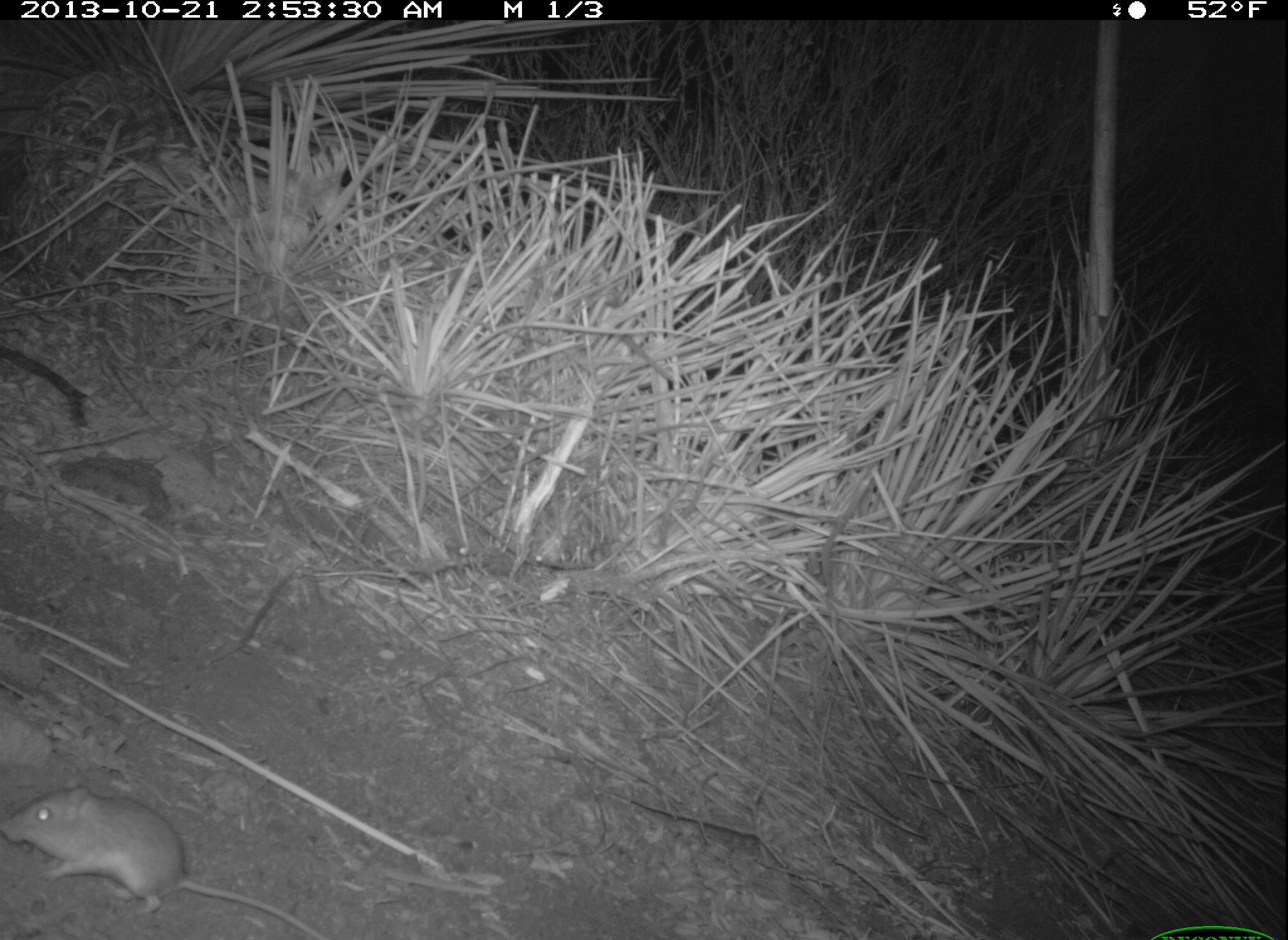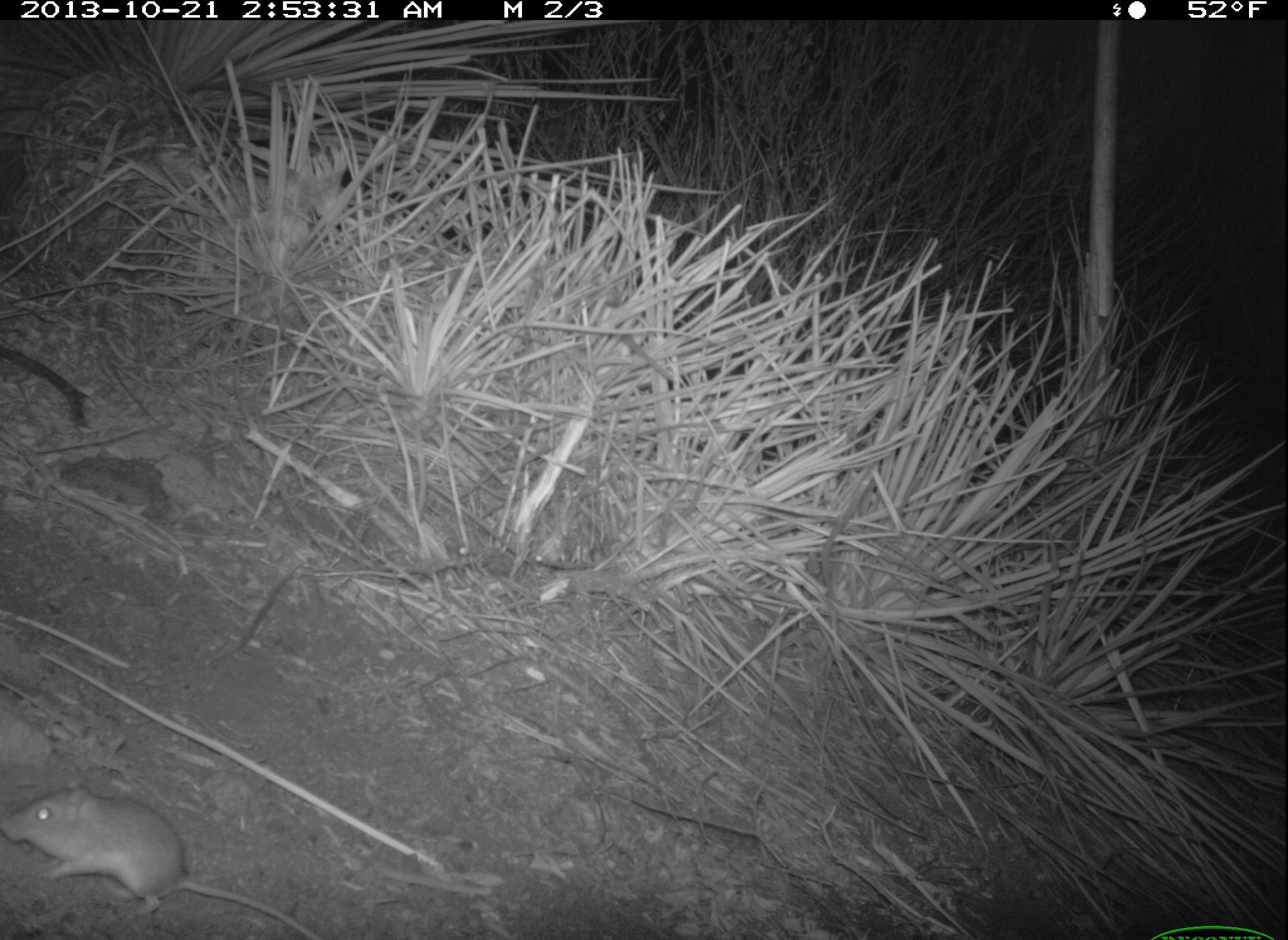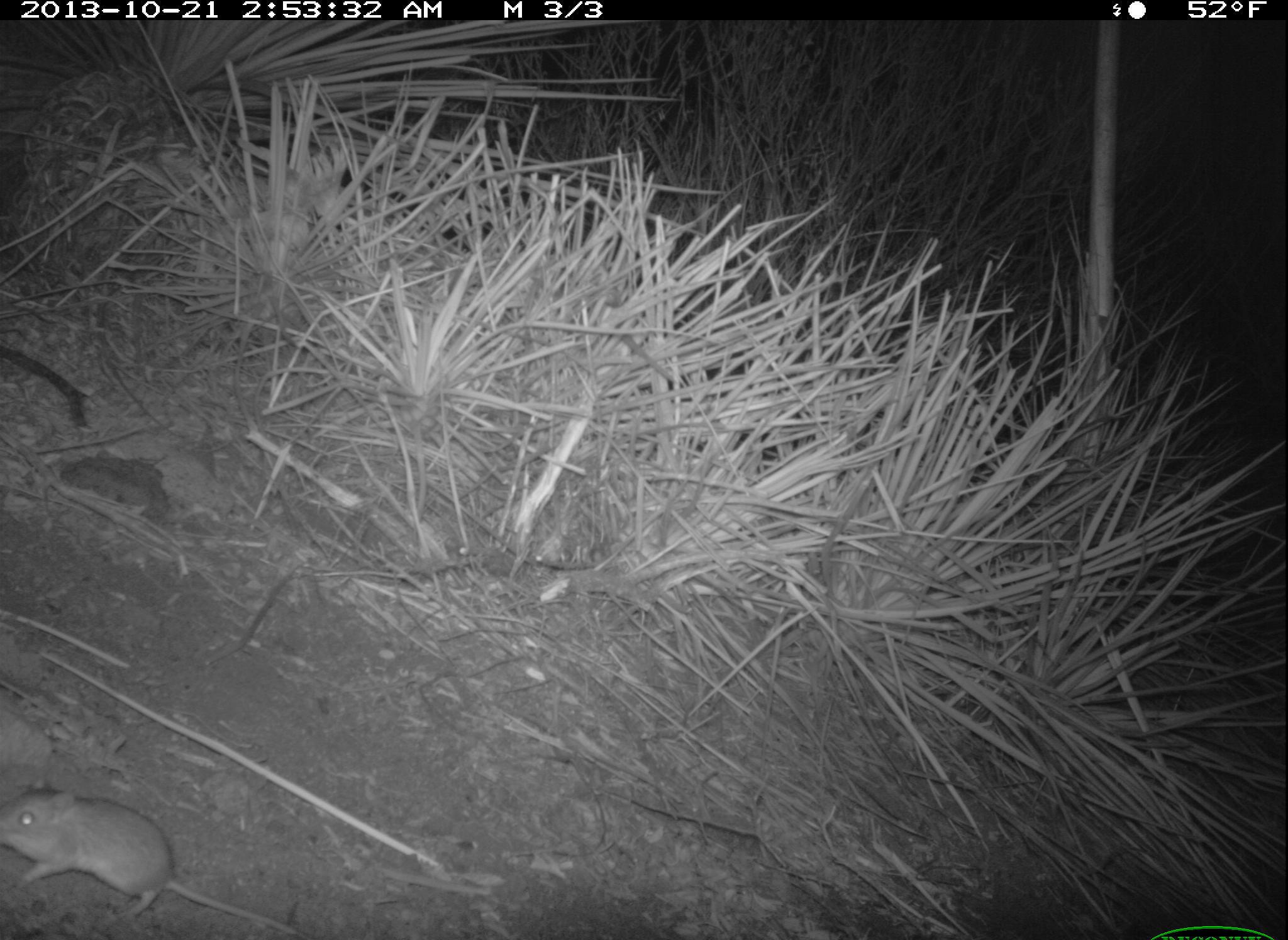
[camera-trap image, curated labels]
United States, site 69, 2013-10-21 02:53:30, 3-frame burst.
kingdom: Animalia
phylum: Chordata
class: Mammalia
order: Rodentia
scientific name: Rodentia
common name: rodent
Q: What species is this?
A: Rodent (Rodentia).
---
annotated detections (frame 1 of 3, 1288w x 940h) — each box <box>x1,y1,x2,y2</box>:
rodent: <box>0,781,333,938</box>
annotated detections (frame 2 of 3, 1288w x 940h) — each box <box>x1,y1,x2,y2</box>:
rodent: <box>2,778,330,938</box>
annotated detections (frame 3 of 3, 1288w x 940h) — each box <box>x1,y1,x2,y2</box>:
rodent: <box>0,775,309,938</box>